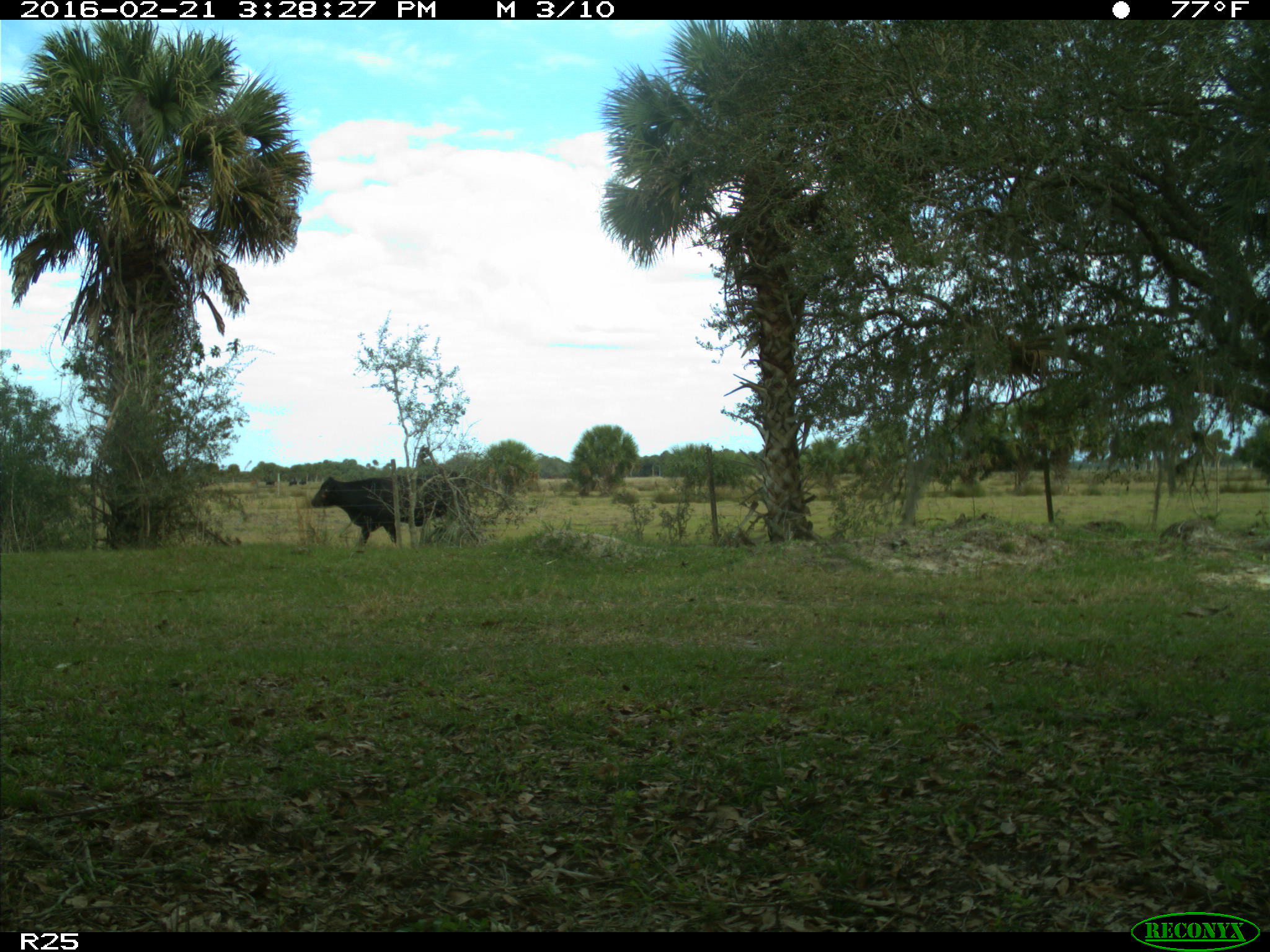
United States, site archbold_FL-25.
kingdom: Animalia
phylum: Chordata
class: Mammalia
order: Artiodactyla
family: Bovidae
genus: Bos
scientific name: Bos taurus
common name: domestic cow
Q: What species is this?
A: Bos taurus (domestic cow).